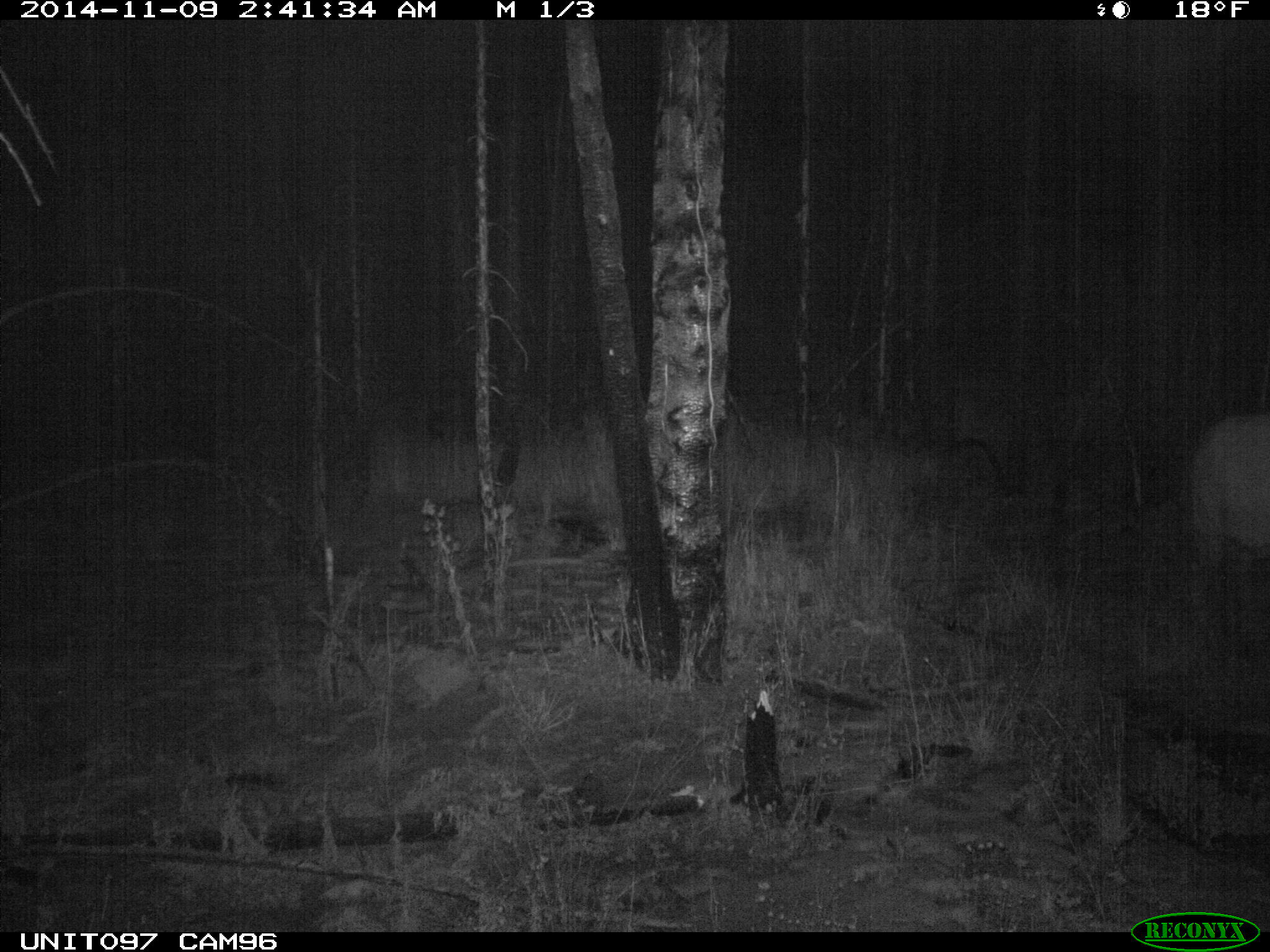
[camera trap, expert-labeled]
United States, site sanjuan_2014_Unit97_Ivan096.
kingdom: Animalia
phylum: Chordata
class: Mammalia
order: Artiodactyla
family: Cervidae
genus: Cervus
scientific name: Cervus elaphus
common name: red deer